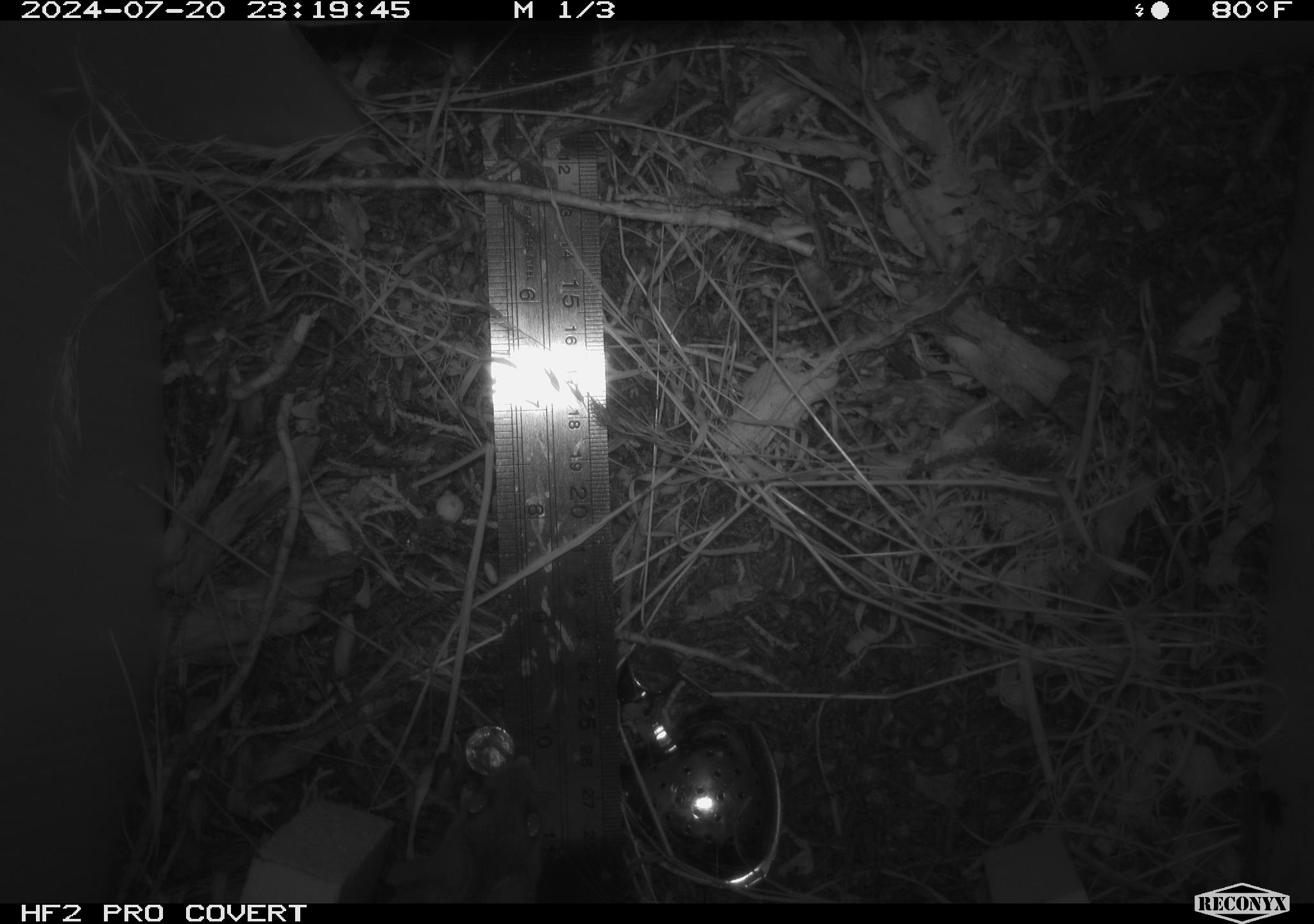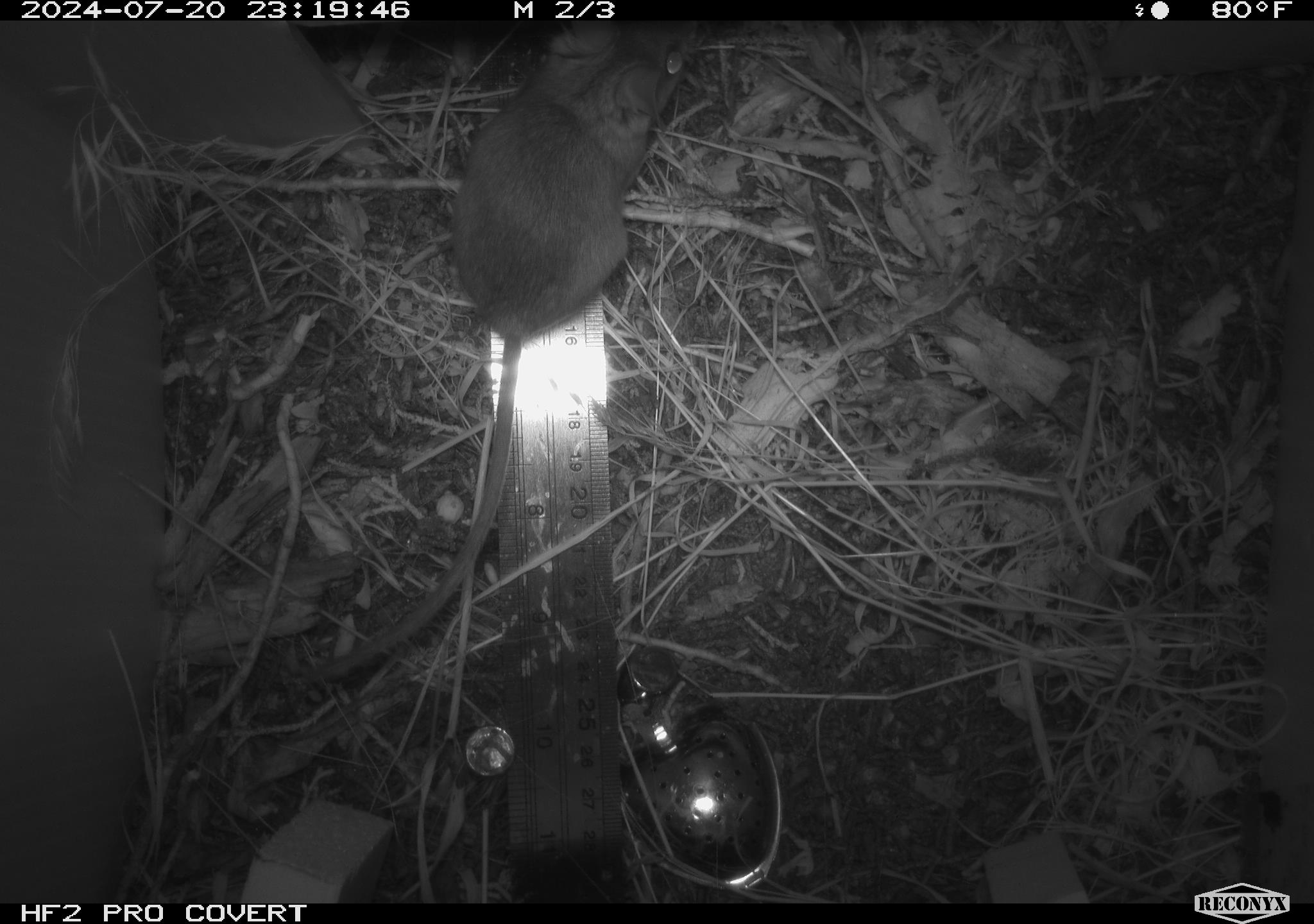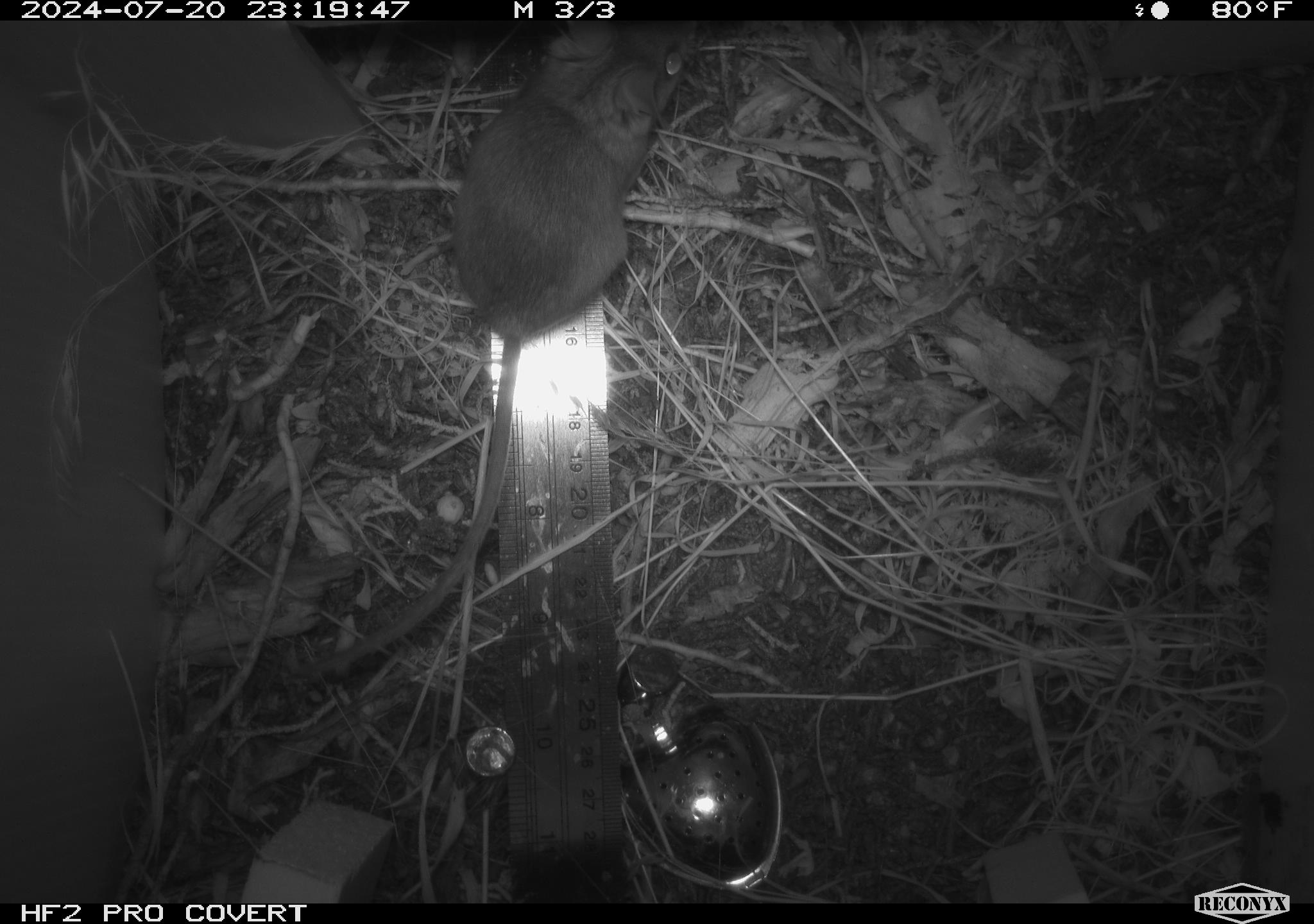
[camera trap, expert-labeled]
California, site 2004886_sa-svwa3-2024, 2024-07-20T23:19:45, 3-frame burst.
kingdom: Animalia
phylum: Chordata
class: Mammalia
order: Rodentia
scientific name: Rodentia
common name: mouse species